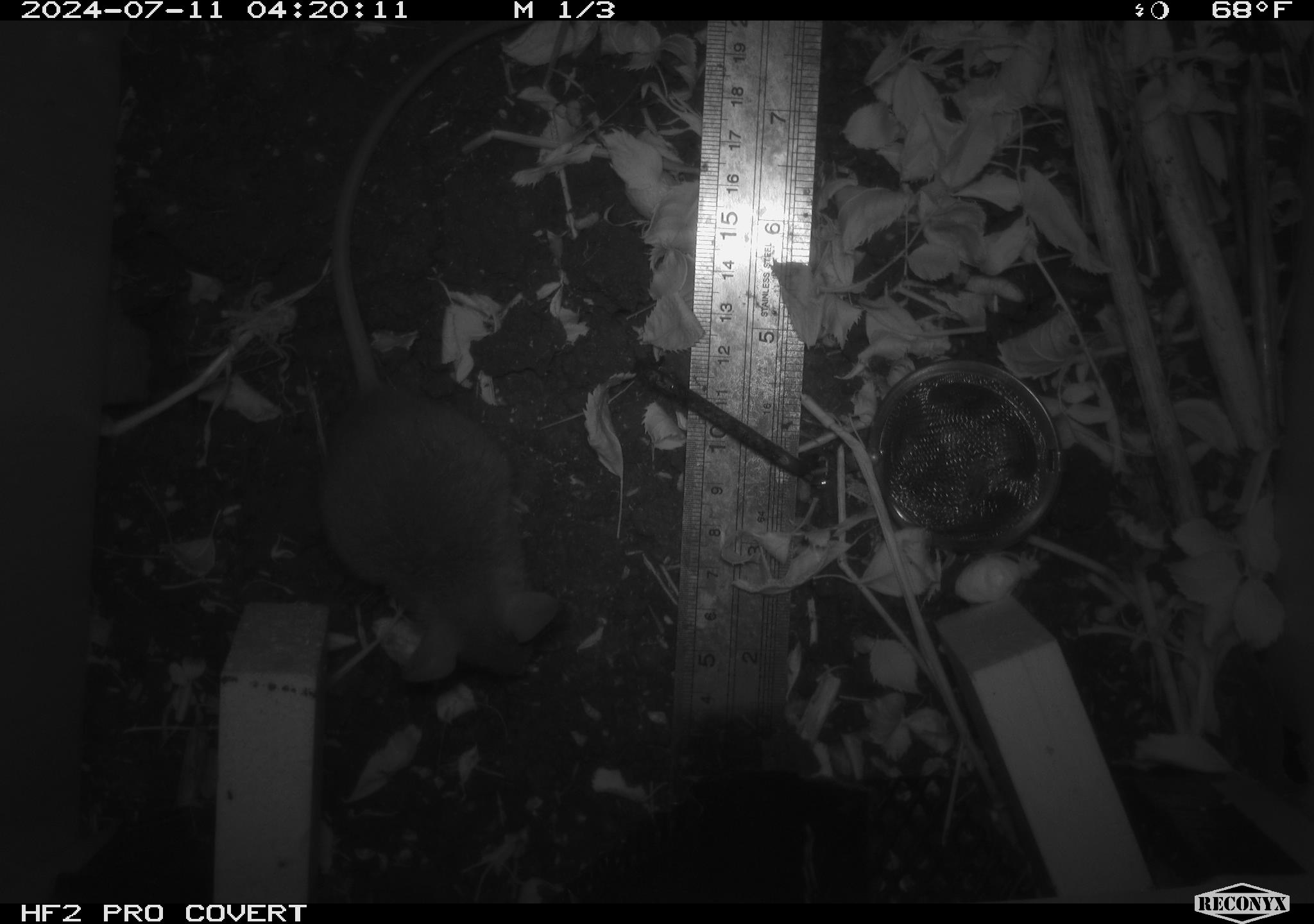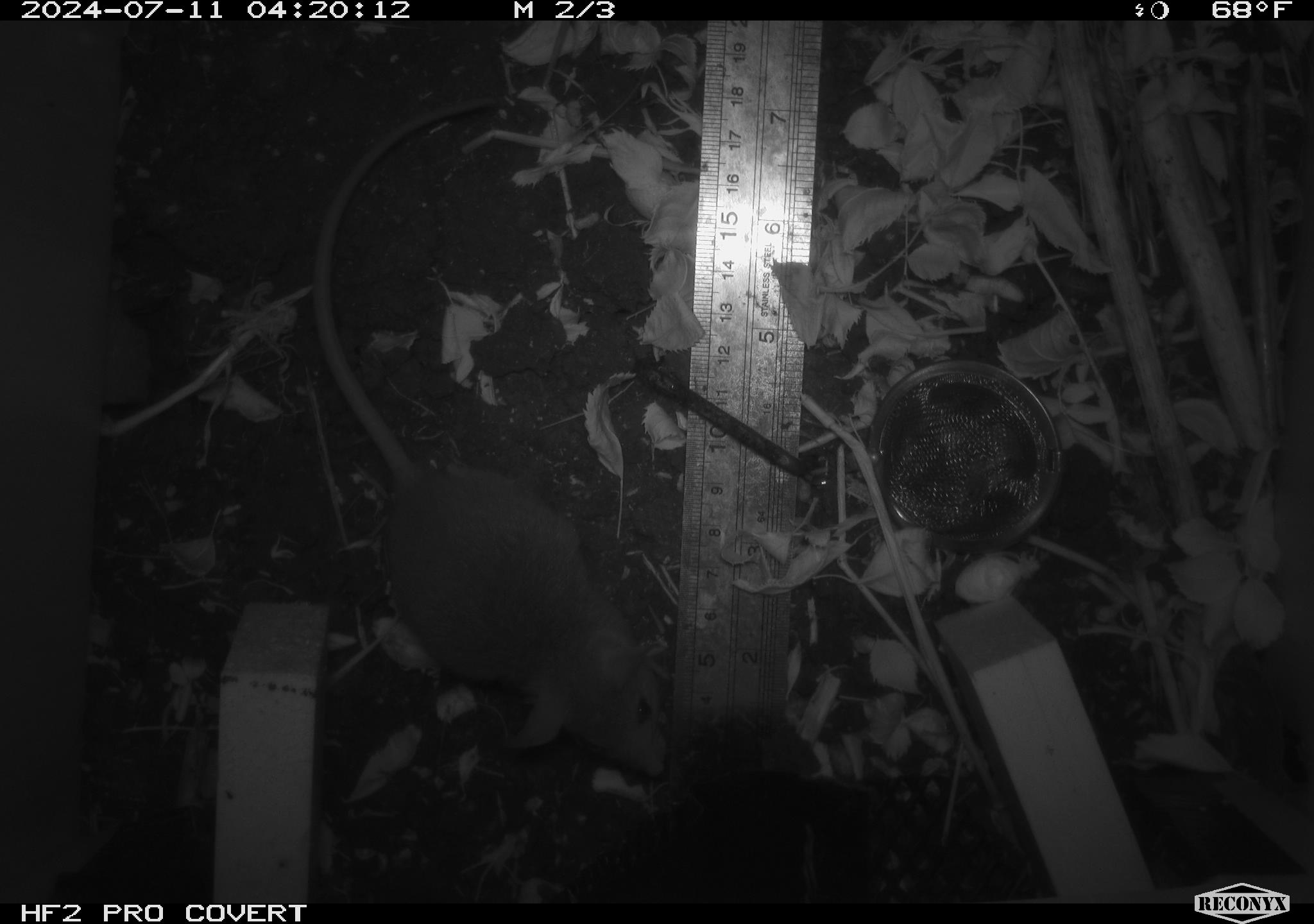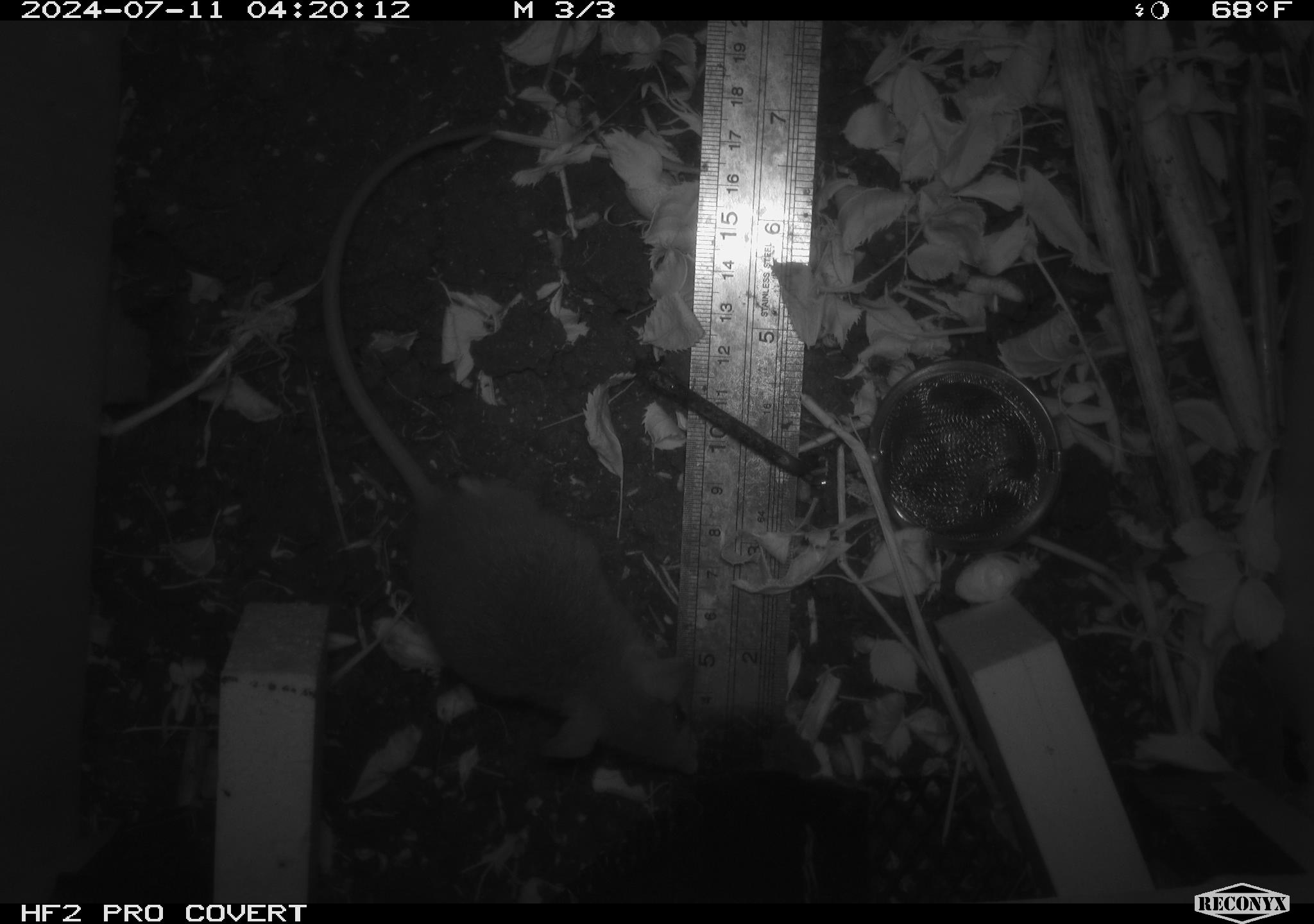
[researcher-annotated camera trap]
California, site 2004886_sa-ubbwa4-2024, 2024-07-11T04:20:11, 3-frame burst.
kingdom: Animalia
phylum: Chordata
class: Mammalia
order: Rodentia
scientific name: Rodentia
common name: woodrat or rat or mouse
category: woodrat or rat or mouse species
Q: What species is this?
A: Woodrat or rat or mouse species (woodrat or rat or mouse) (Rodentia).